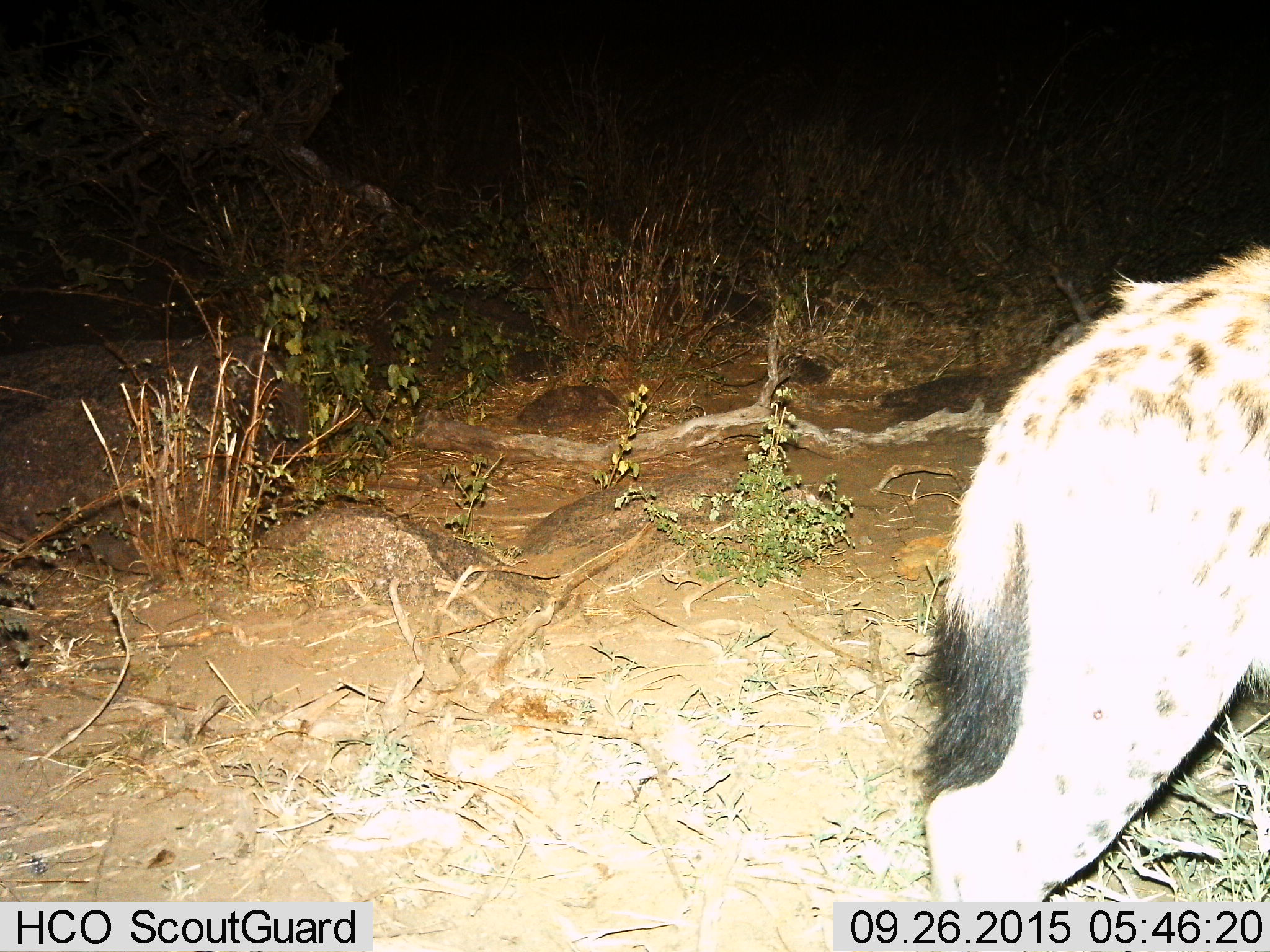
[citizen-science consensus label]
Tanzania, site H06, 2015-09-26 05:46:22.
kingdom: Animalia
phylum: Chordata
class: Mammalia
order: Carnivora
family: Hyaenidae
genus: Crocuta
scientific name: Crocuta crocuta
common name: spotted hyena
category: hyenaspotted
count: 1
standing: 20%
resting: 0%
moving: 90%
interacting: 0%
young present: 0%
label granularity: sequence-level